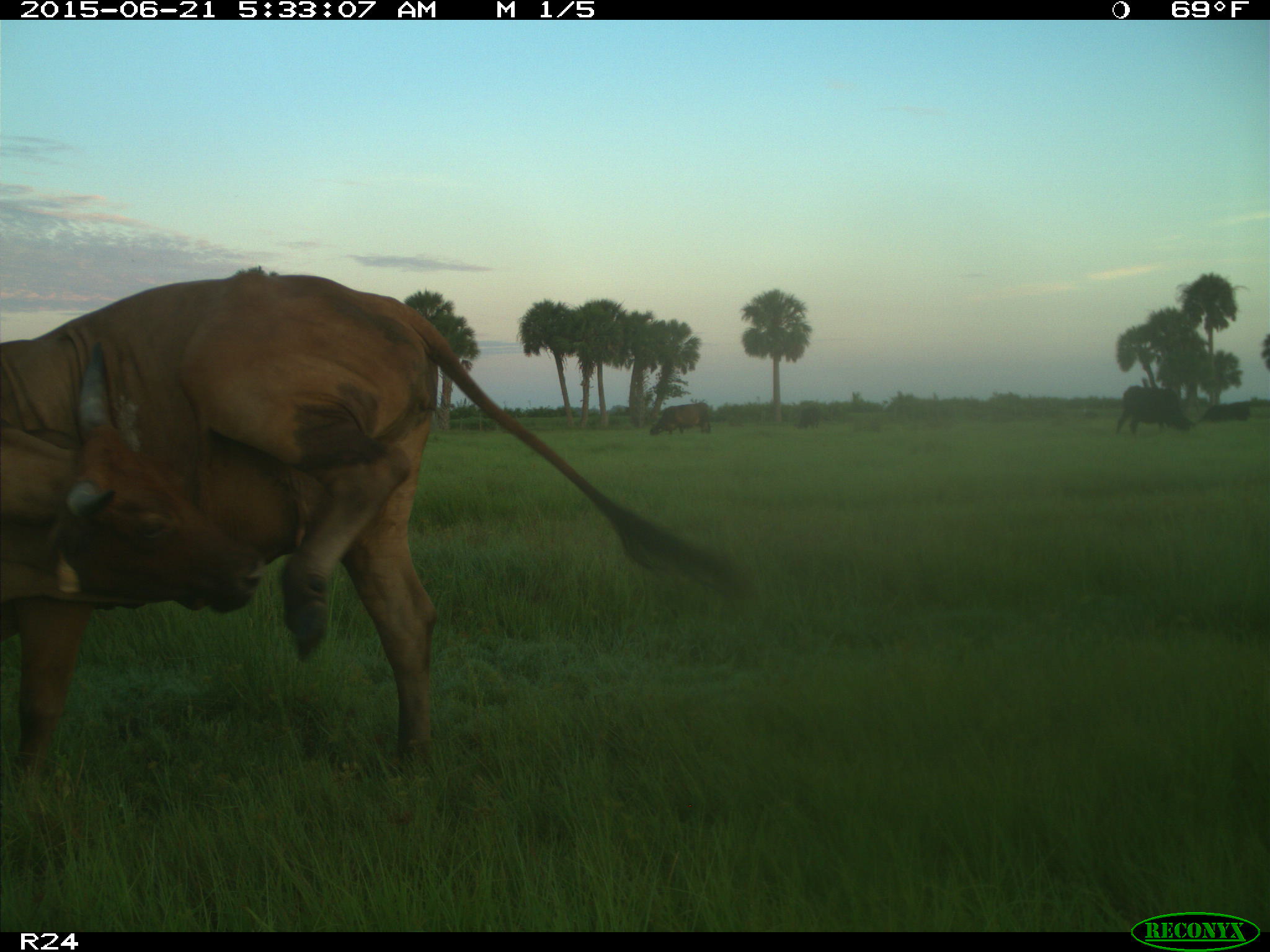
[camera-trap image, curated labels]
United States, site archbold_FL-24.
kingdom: Animalia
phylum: Chordata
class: Mammalia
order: Artiodactyla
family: Bovidae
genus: Bos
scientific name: Bos taurus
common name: domestic cow